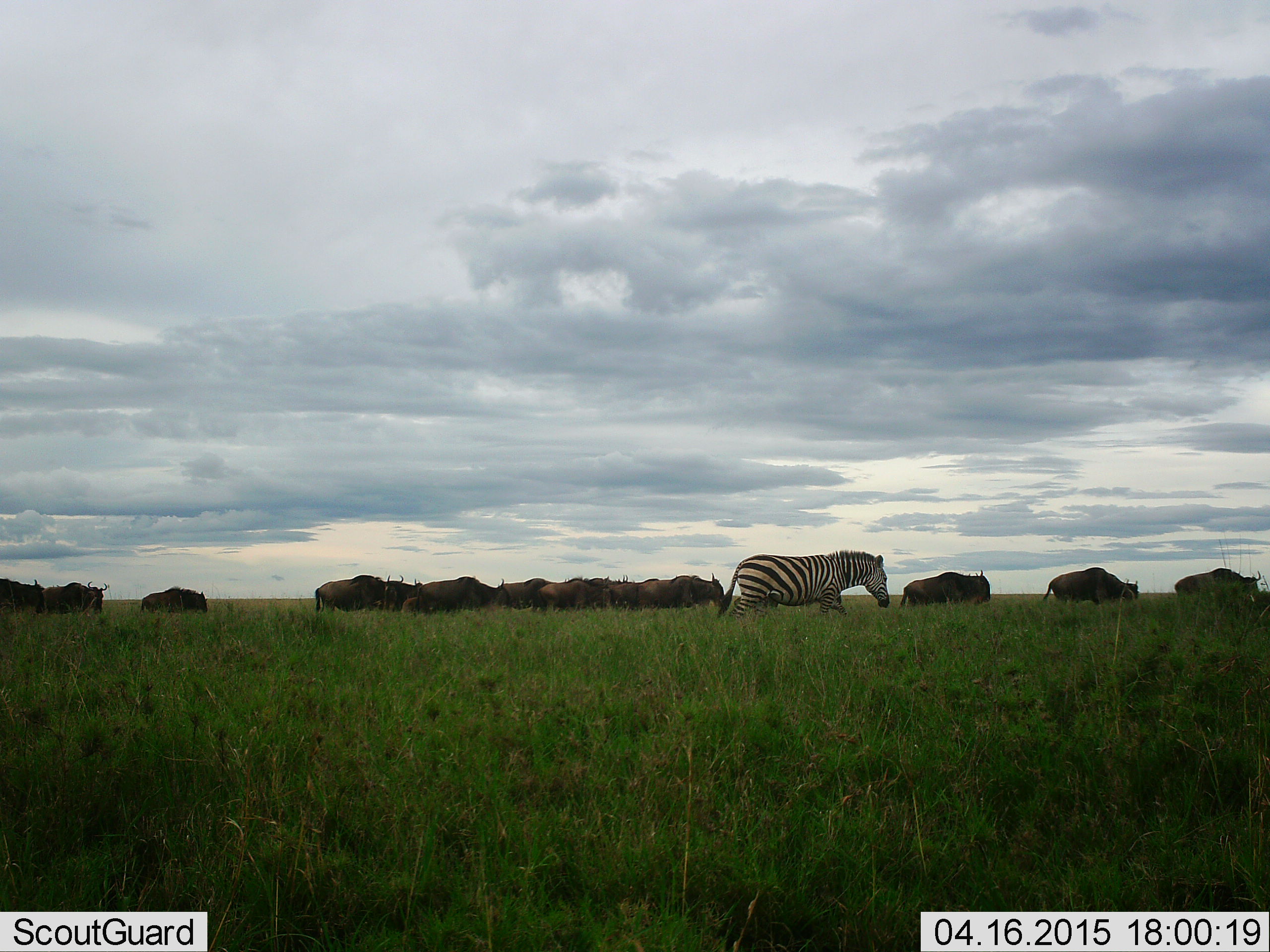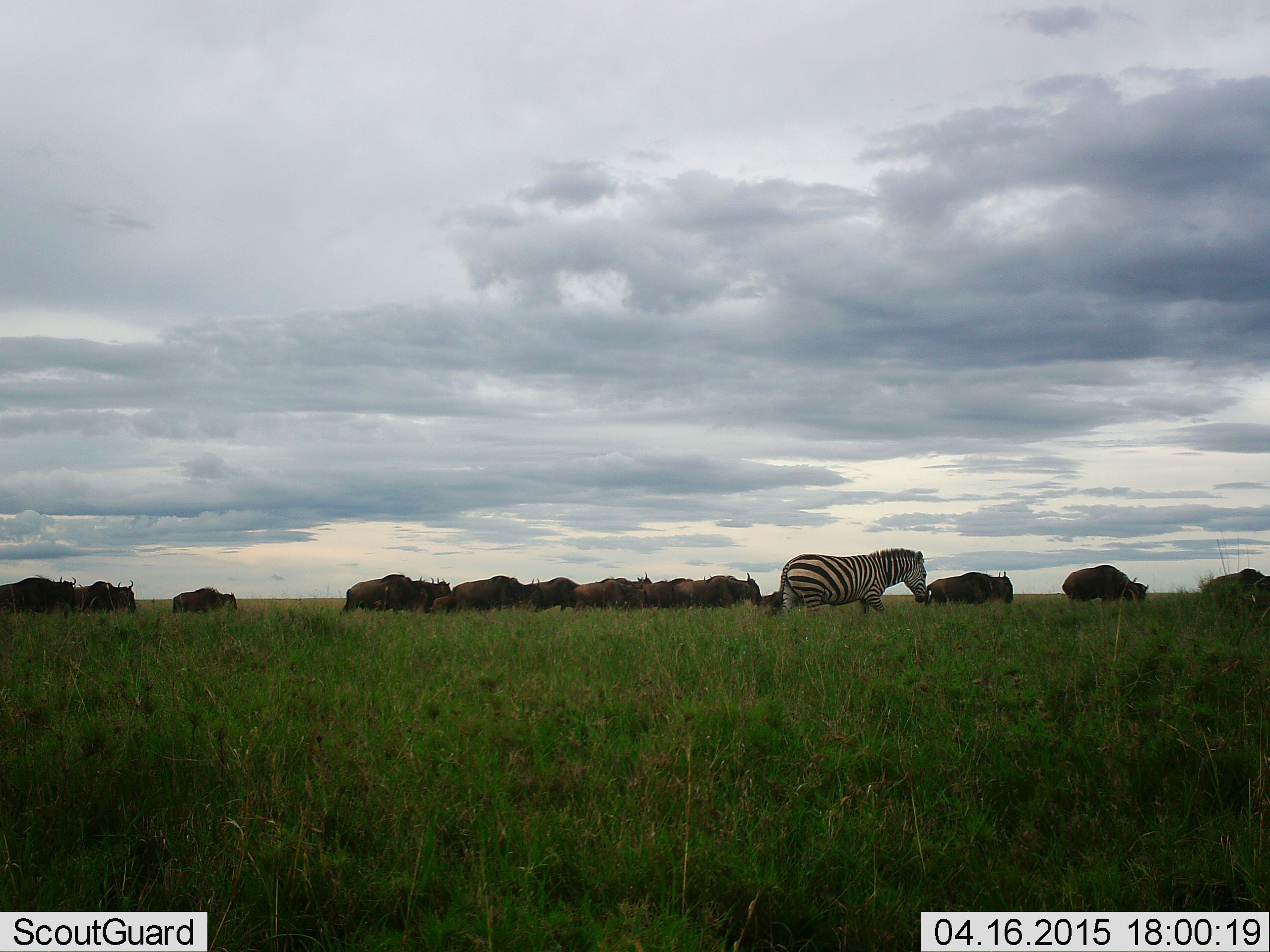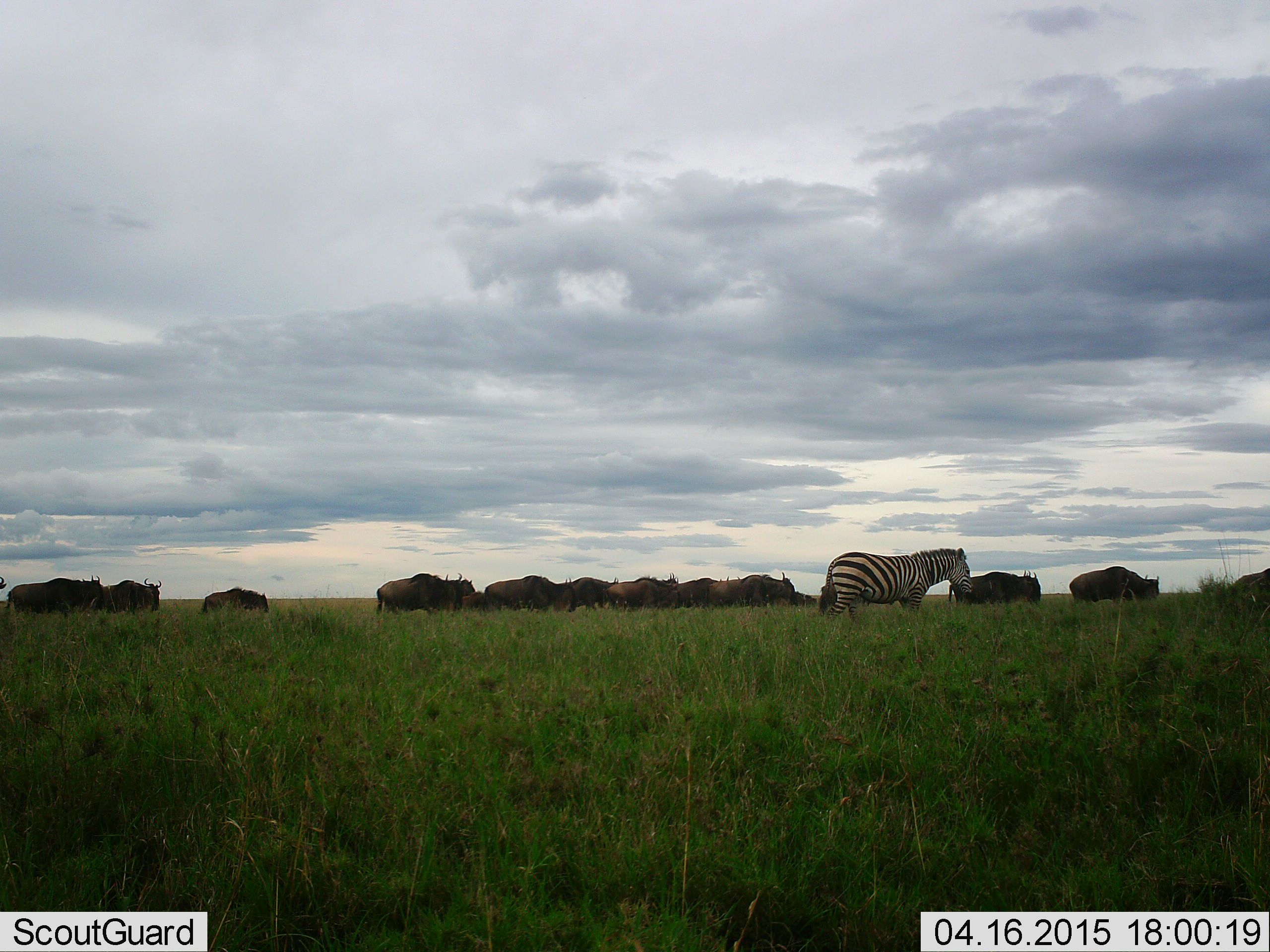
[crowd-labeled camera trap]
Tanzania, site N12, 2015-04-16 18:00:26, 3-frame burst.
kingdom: Animalia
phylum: Chordata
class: Mammalia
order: Artiodactyla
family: Bovidae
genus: Connochaetes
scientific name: Connochaetes taurinus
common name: blue wildebeest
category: wildebeest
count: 11-50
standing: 0%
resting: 0%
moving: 100%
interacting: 0%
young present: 10%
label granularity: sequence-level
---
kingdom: Animalia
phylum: Chordata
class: Mammalia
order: Perissodactyla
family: Equidae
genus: Equus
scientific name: Equus quagga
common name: plains zebra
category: zebra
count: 1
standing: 0%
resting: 0%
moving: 100%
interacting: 0%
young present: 0%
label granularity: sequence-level